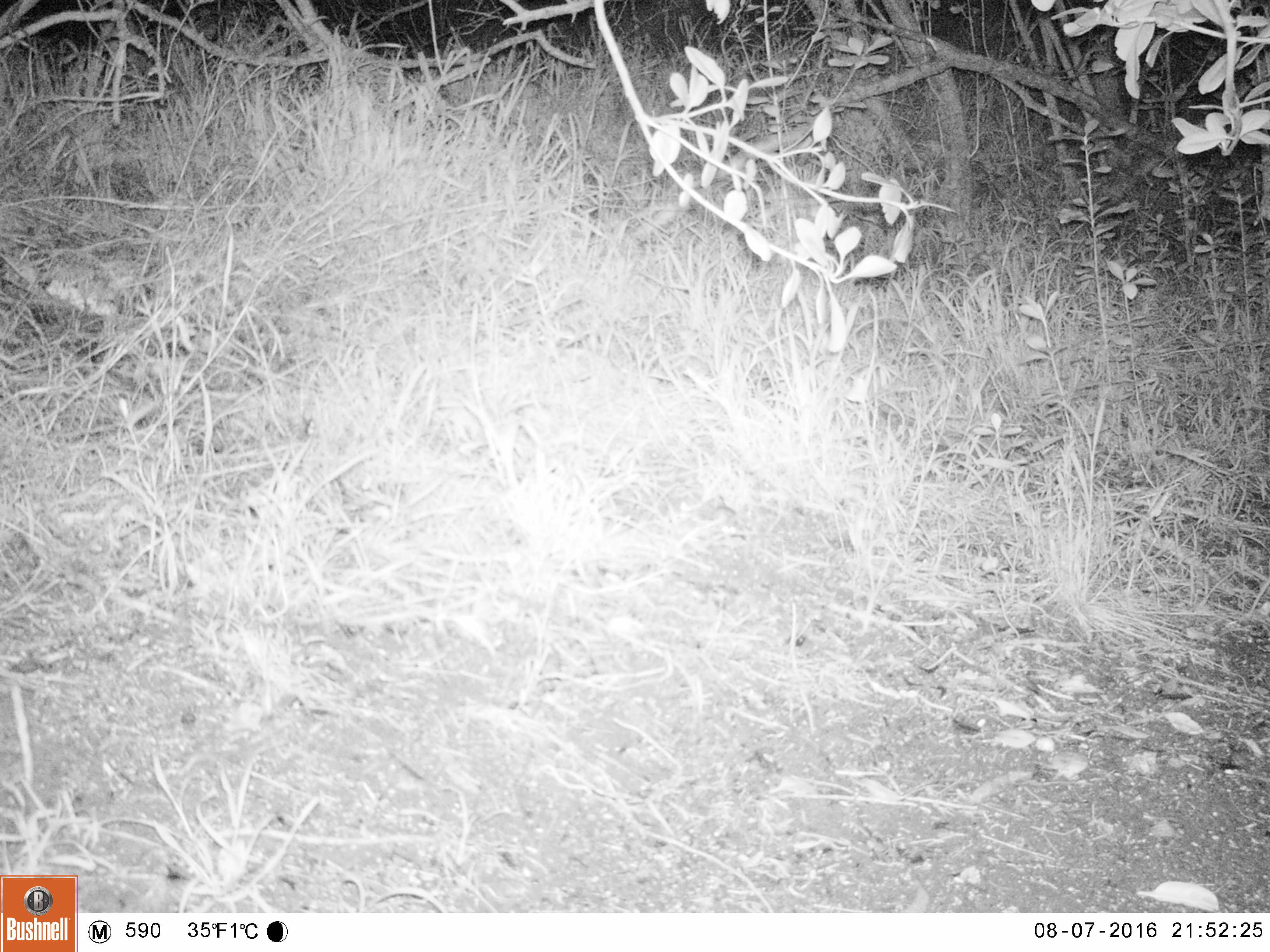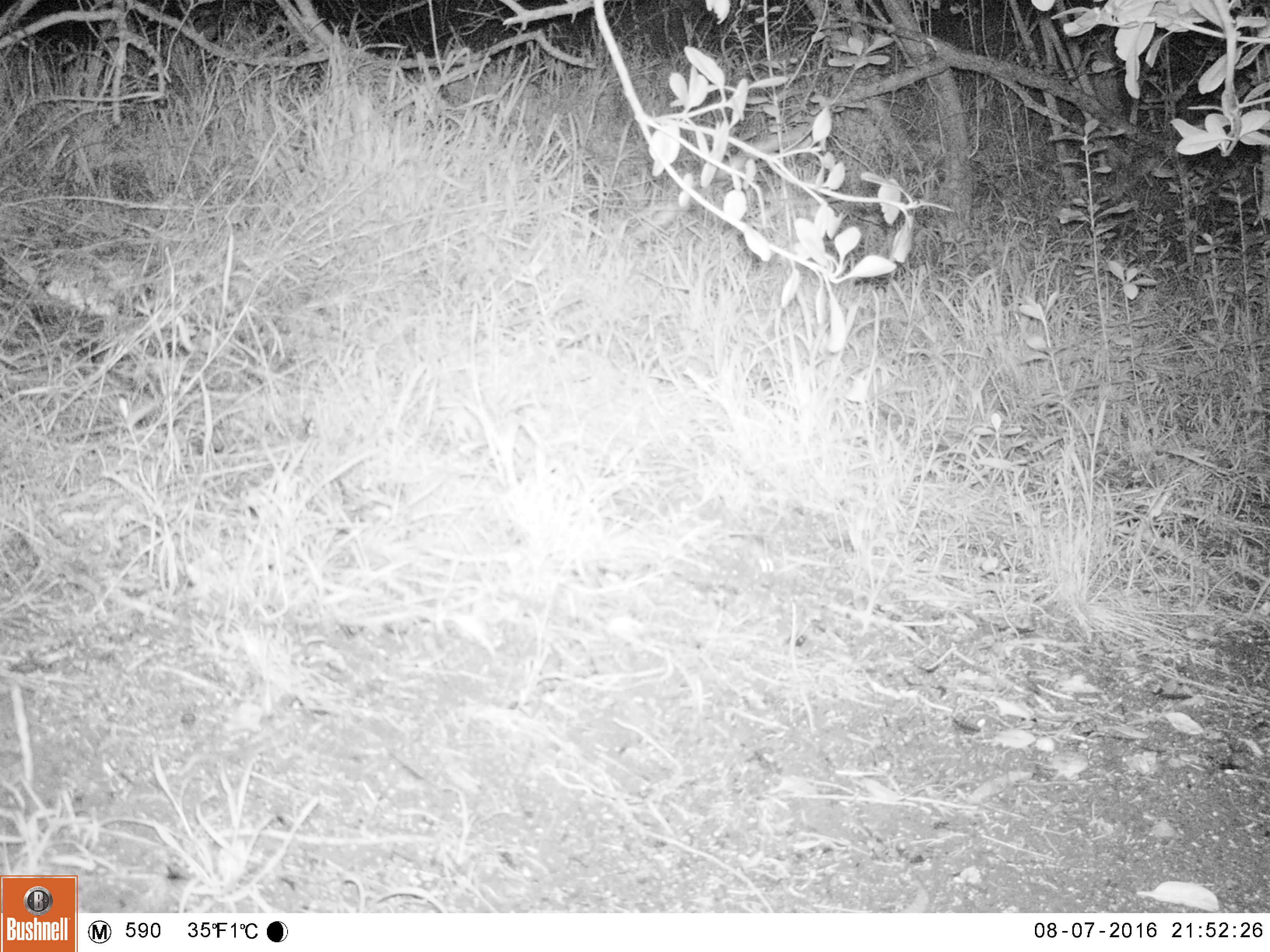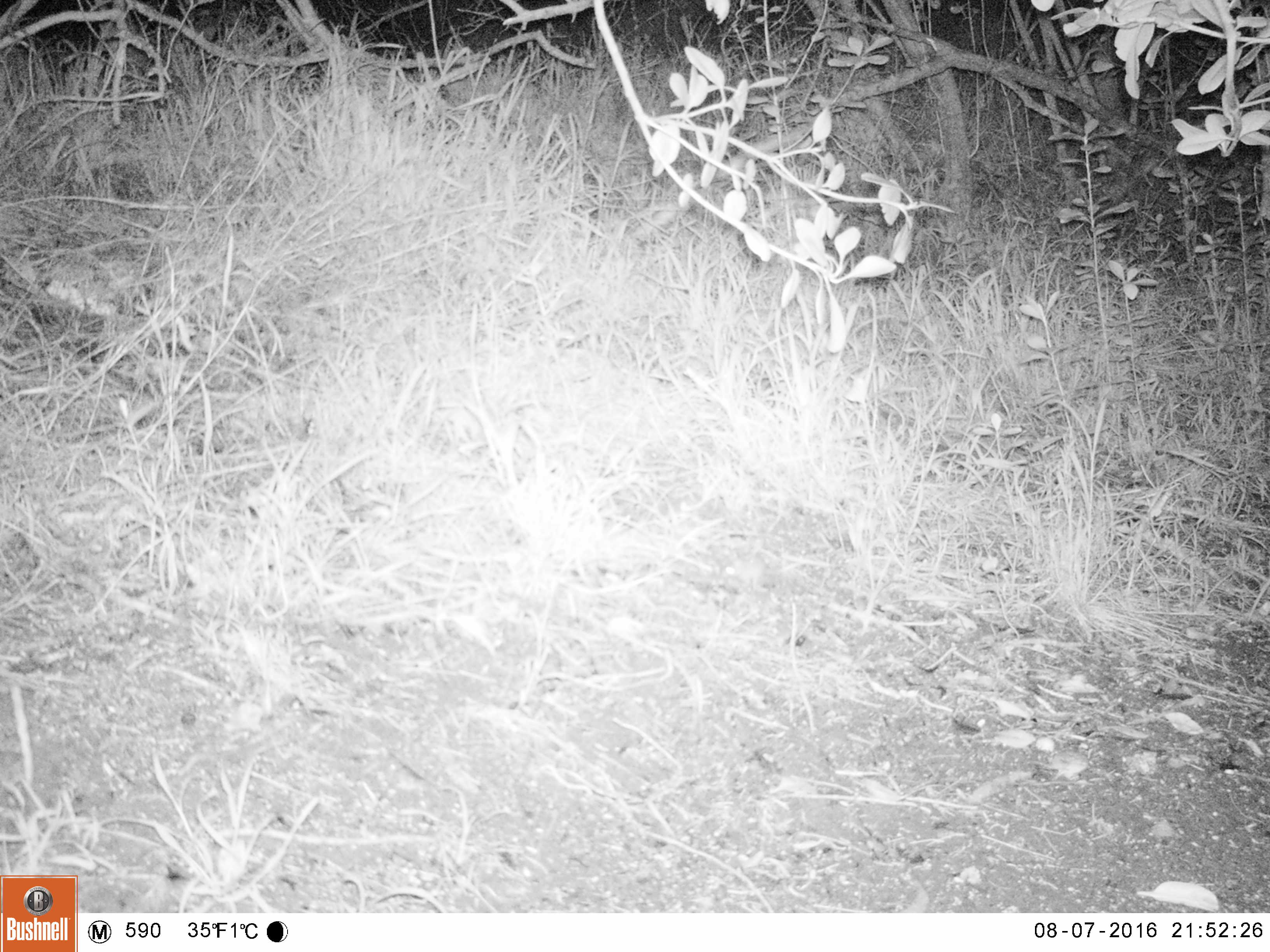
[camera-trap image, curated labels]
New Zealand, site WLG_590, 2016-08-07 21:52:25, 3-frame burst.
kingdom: Animalia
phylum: Chordata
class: Mammalia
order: Rodentia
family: Muridae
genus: Mus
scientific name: Mus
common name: mouse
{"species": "mouse (Mus)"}